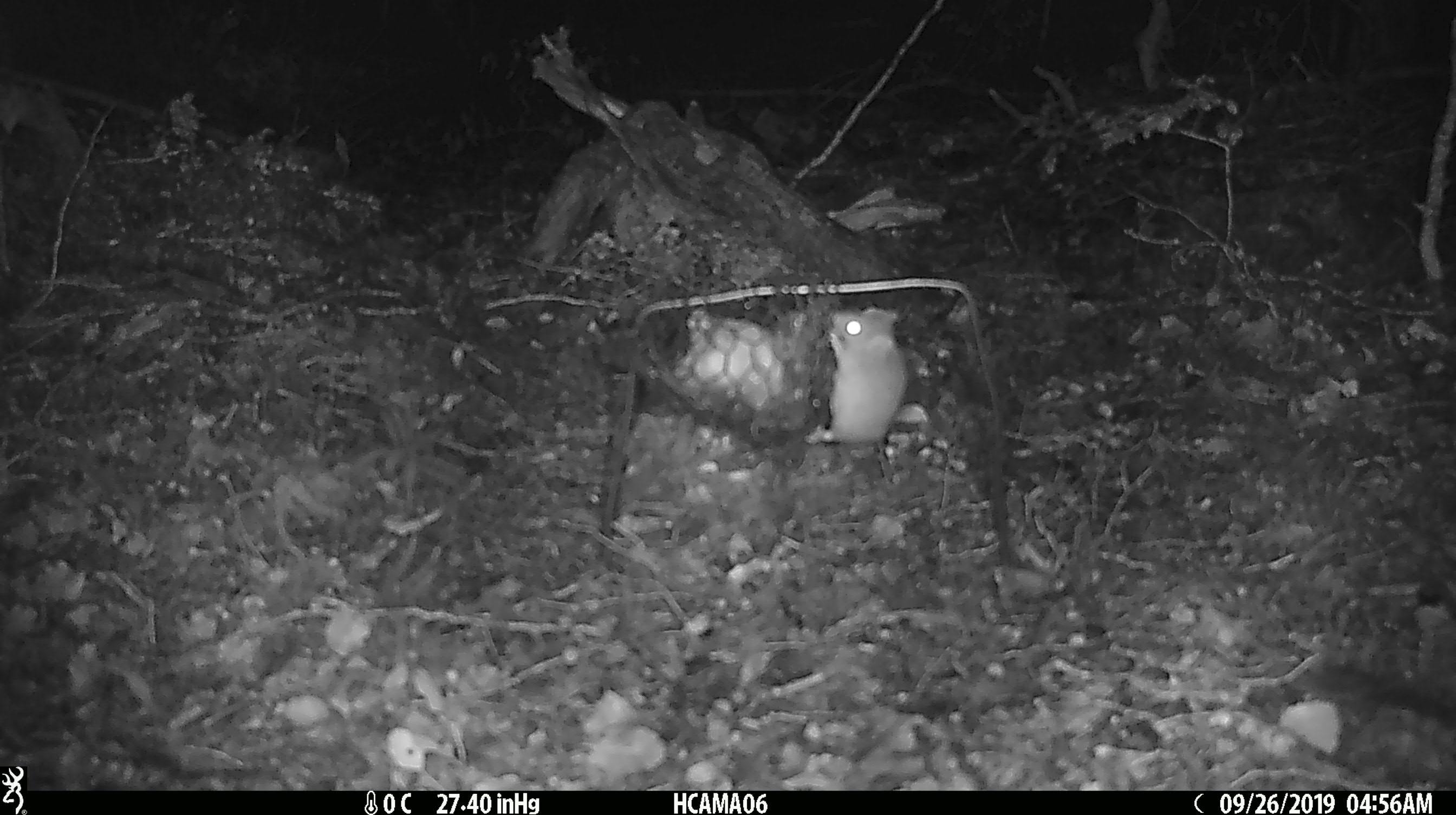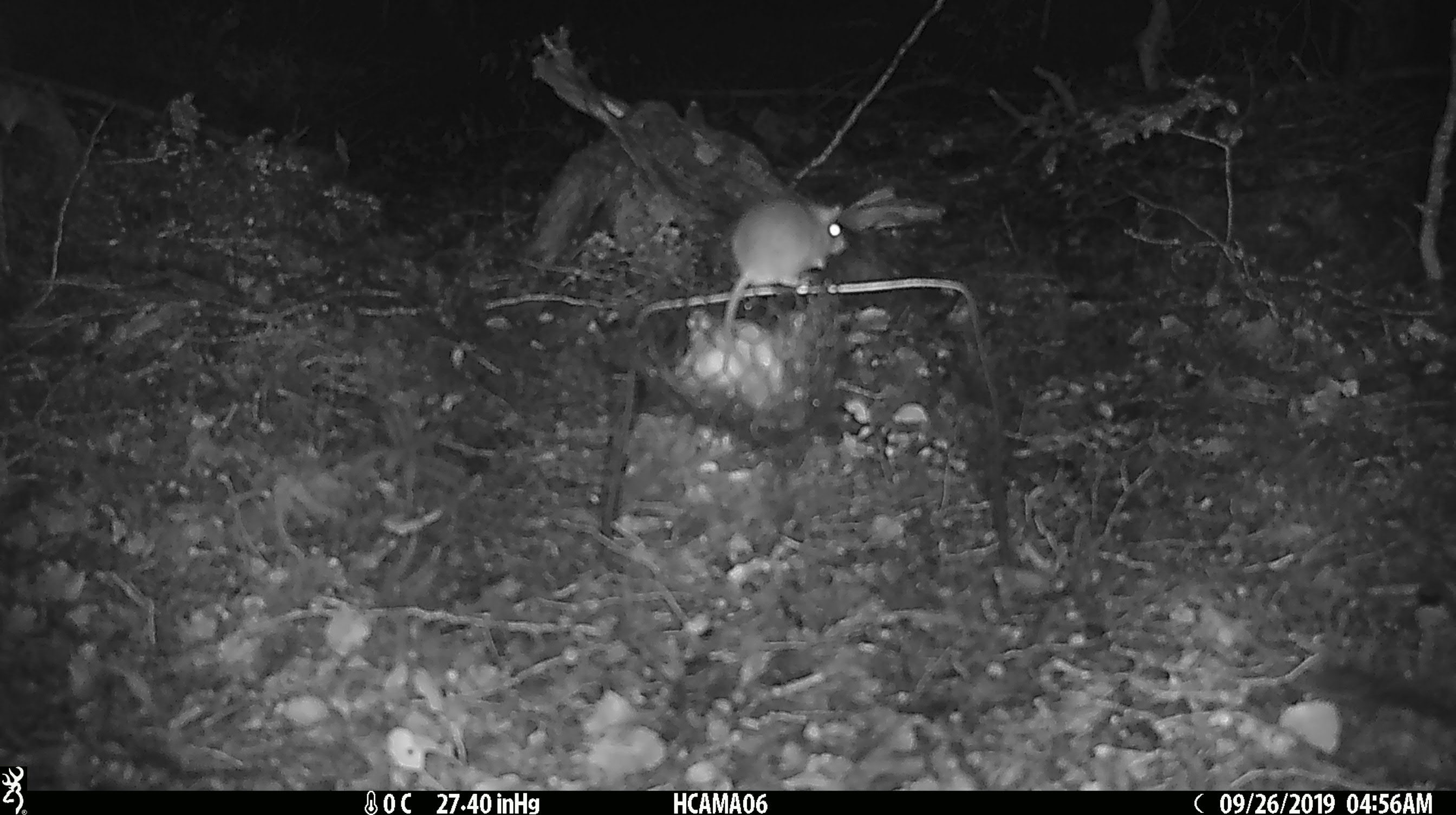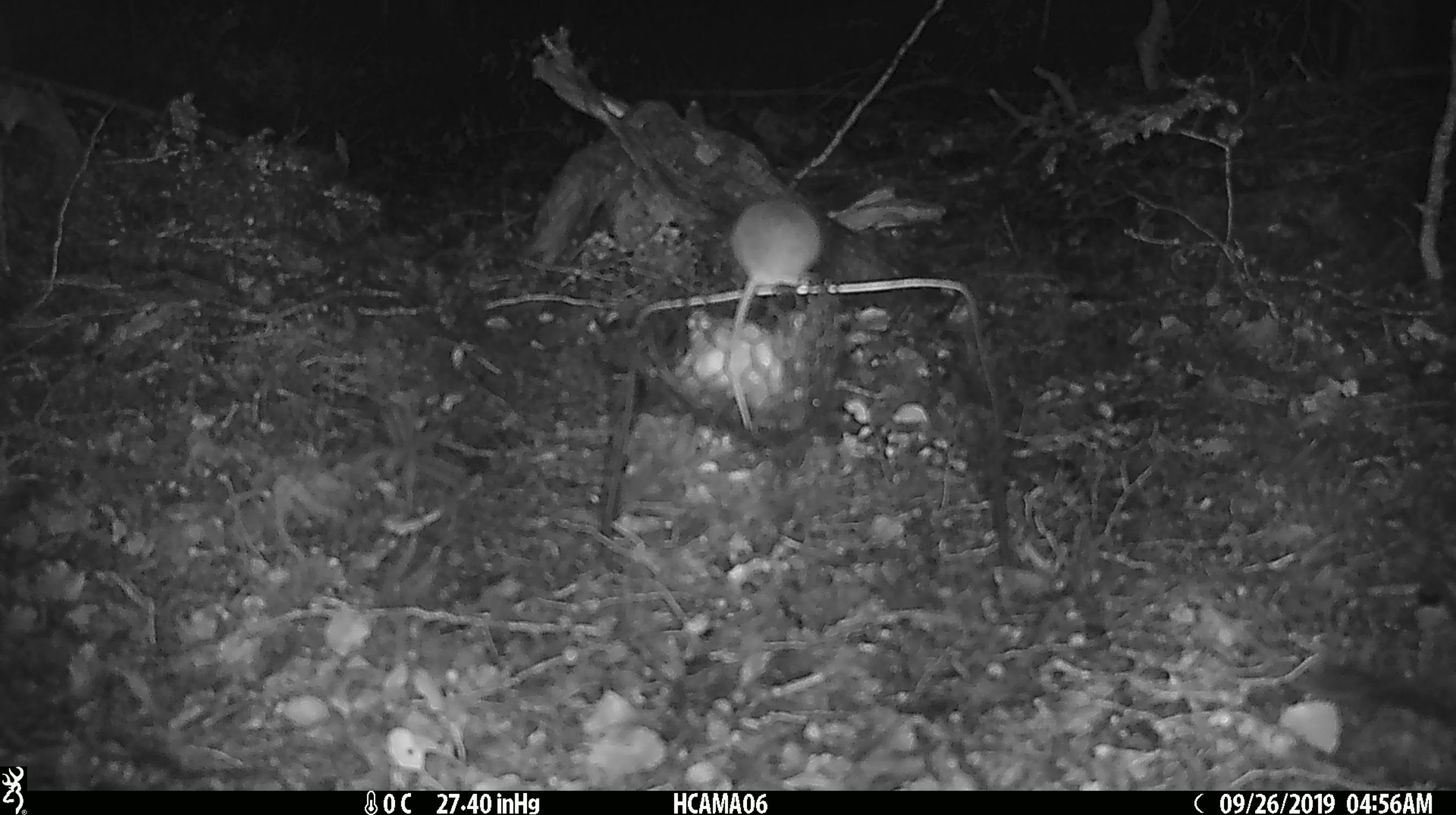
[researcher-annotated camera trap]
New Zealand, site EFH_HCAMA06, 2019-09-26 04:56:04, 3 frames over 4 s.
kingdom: Animalia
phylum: Chordata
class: Mammalia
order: Rodentia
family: Muridae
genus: Mus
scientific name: Mus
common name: mouse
Mouse (Mus).